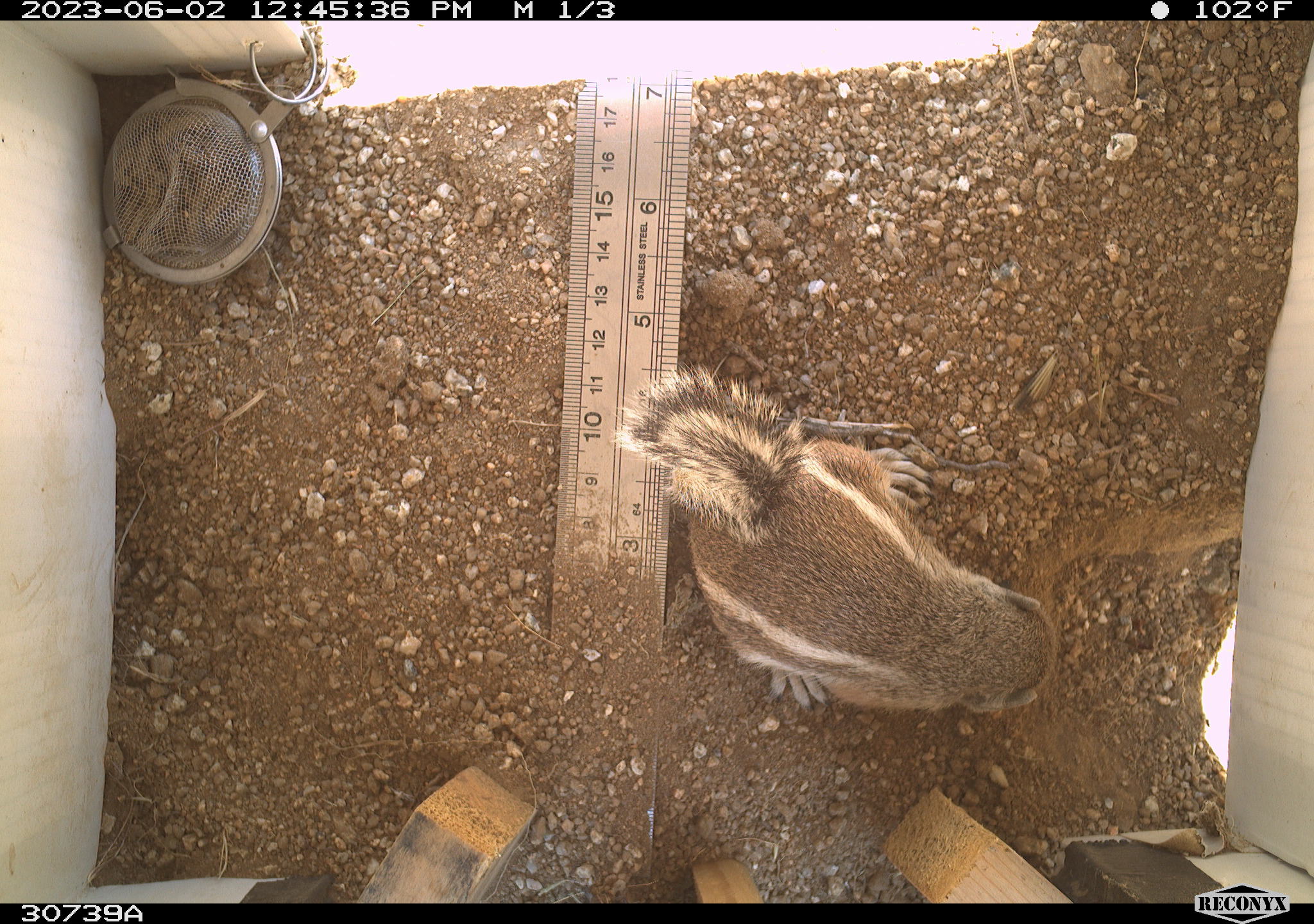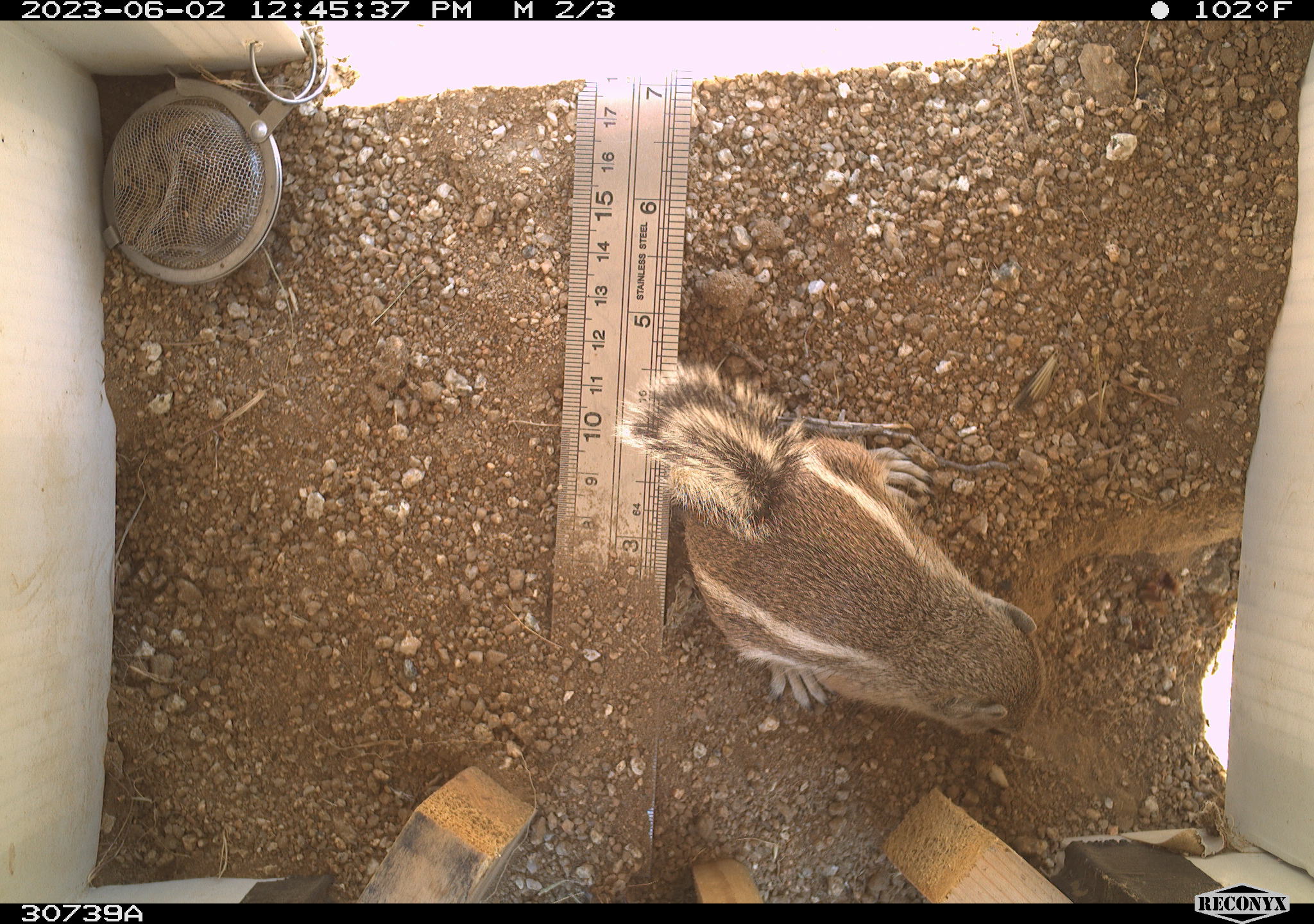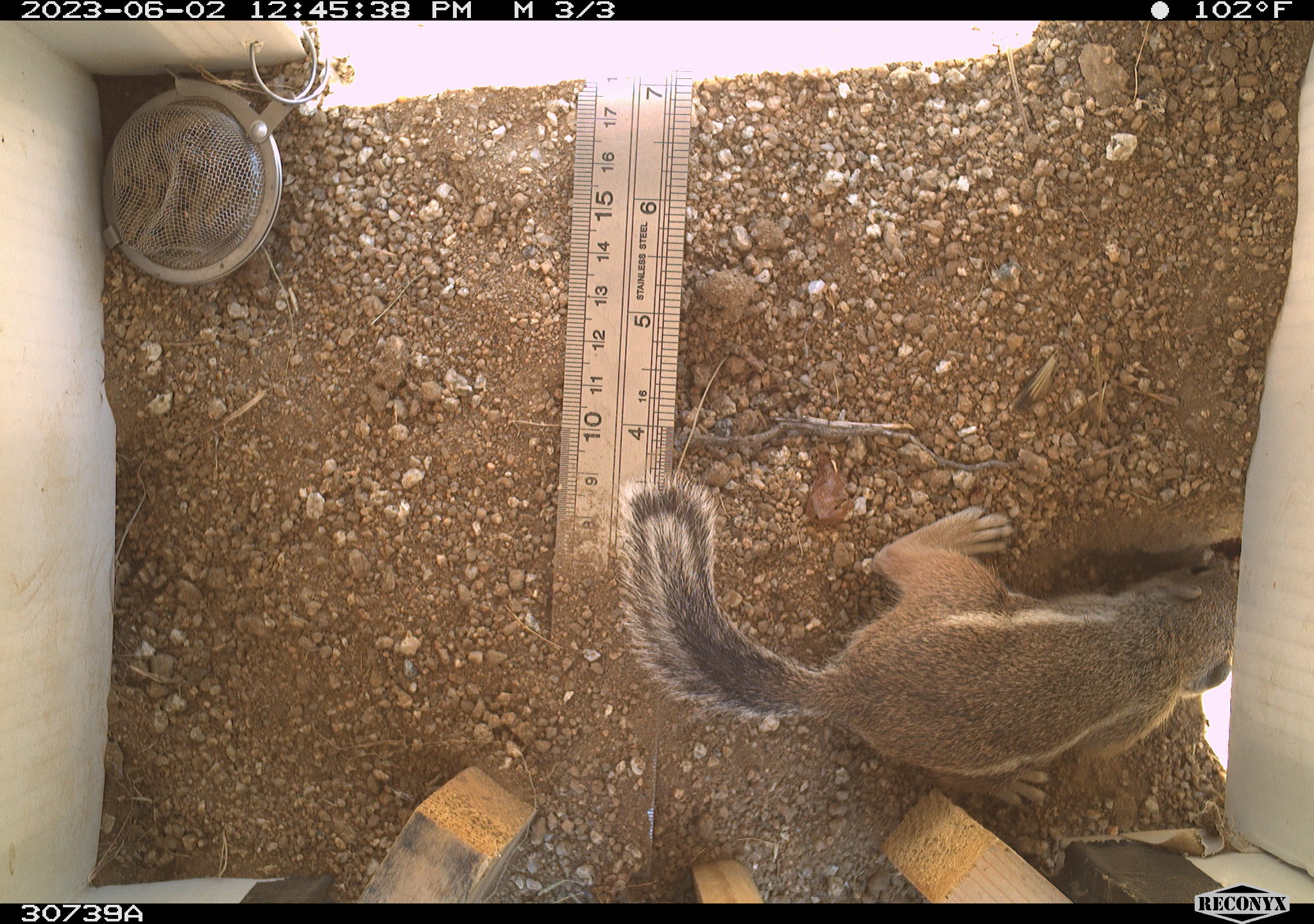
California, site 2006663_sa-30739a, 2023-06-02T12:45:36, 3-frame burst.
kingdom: Animalia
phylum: Chordata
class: Mammalia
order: Rodentia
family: Sciuridae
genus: Ammospermophilus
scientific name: Ammospermophilus leucurus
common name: white-tailed antelope squirrel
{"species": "white-tailed antelope squirrel (Ammospermophilus leucurus)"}